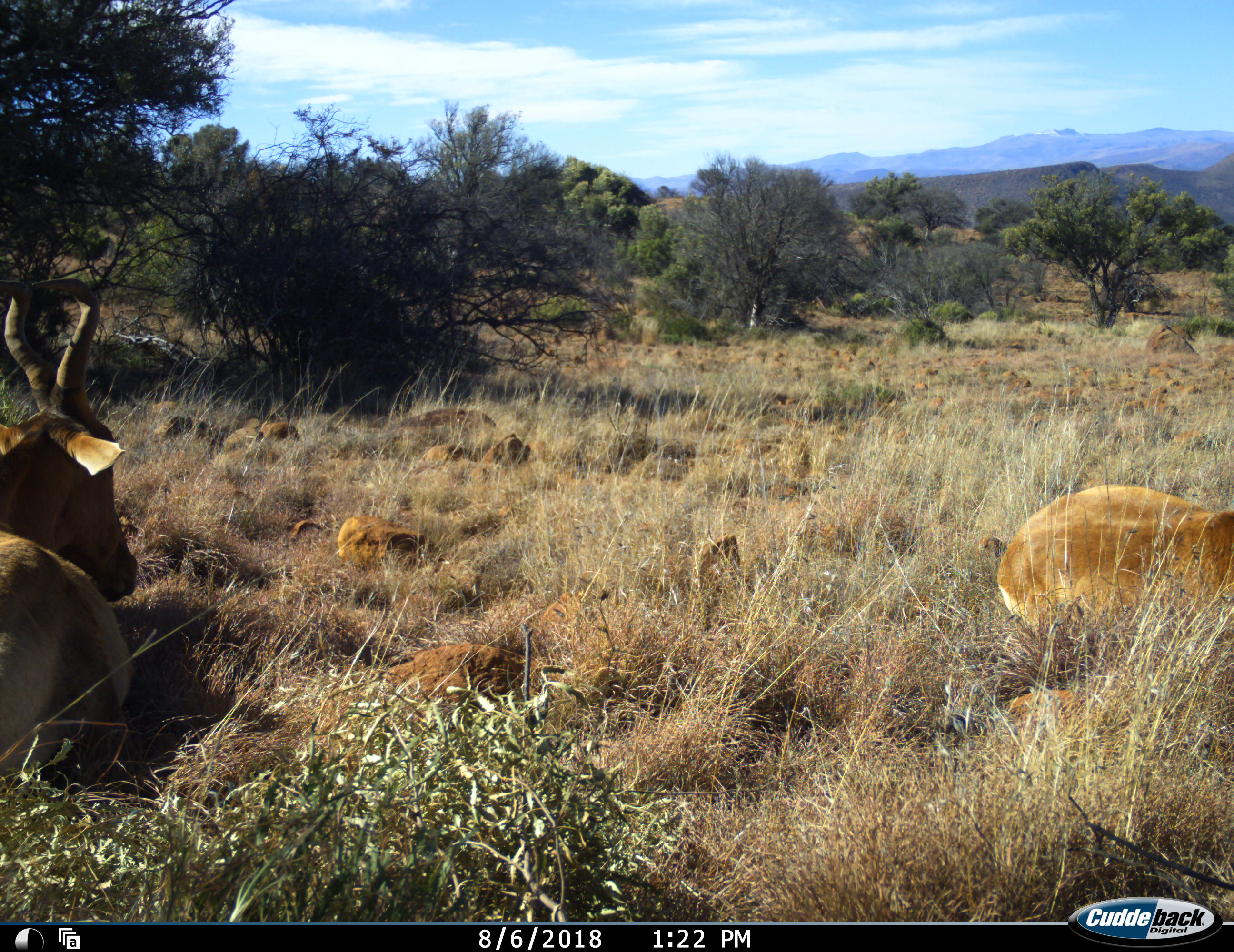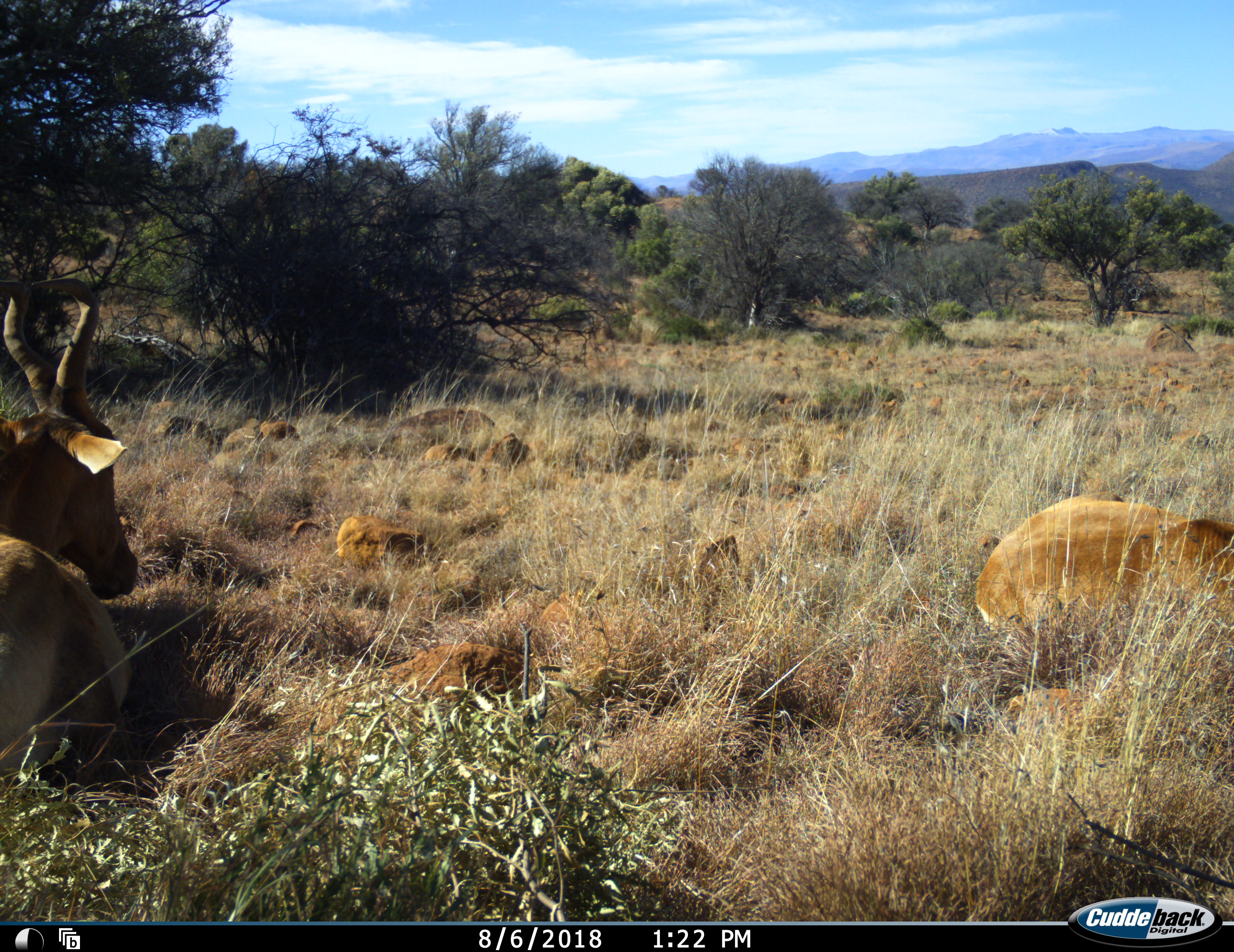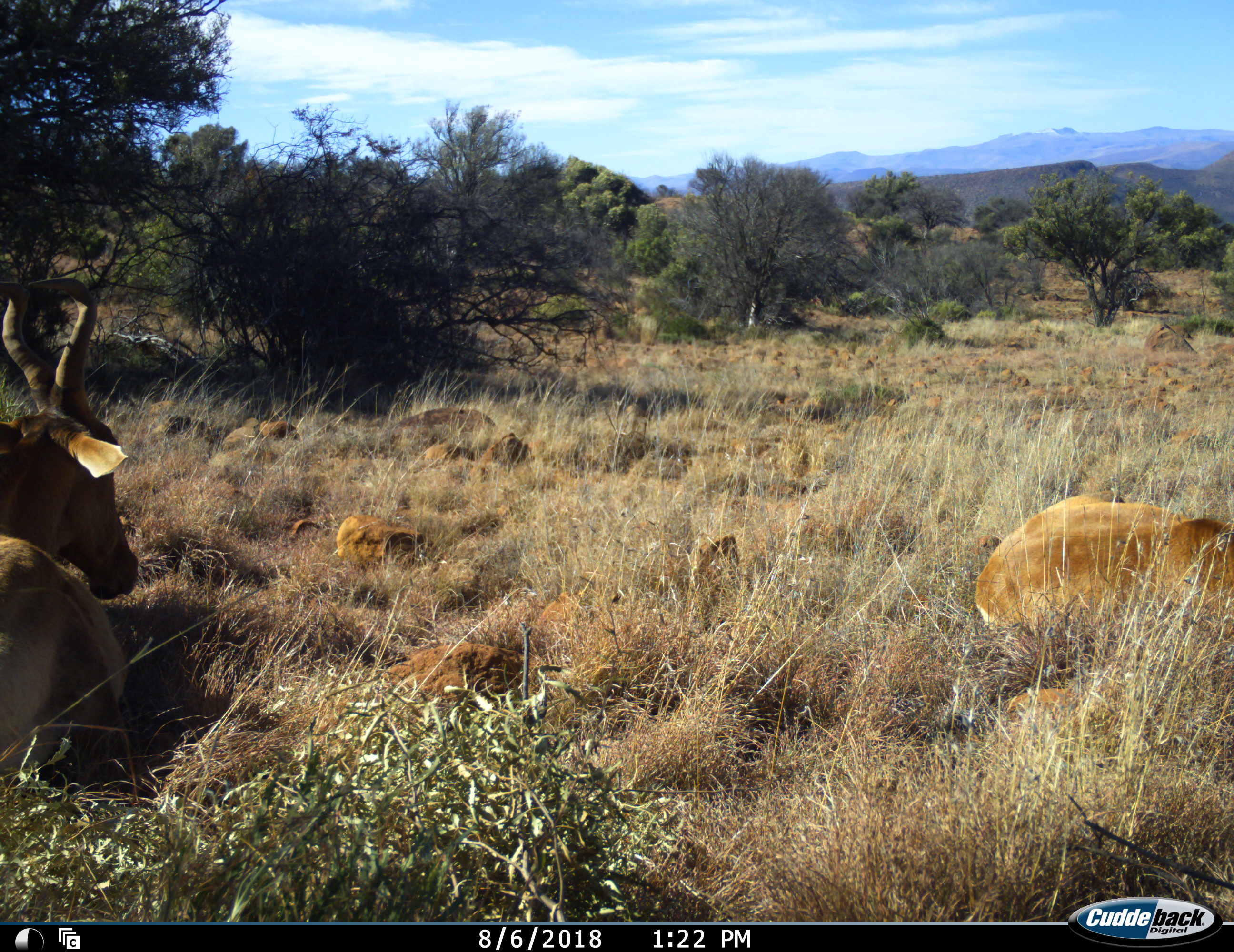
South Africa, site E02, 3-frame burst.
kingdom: Animalia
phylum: Chordata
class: Mammalia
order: Artiodactyla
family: Bovidae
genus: Alcelaphus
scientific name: Alcelaphus buselaphus caama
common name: red hartebeest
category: hartebeestred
Hartebeestred (red hartebeest) (Alcelaphus buselaphus caama), count 2. Behavior (volunteer vote fractions): standing 0%, resting 100%, moving 11%, interacting 0%. Young present (vote fraction): 0%. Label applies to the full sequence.